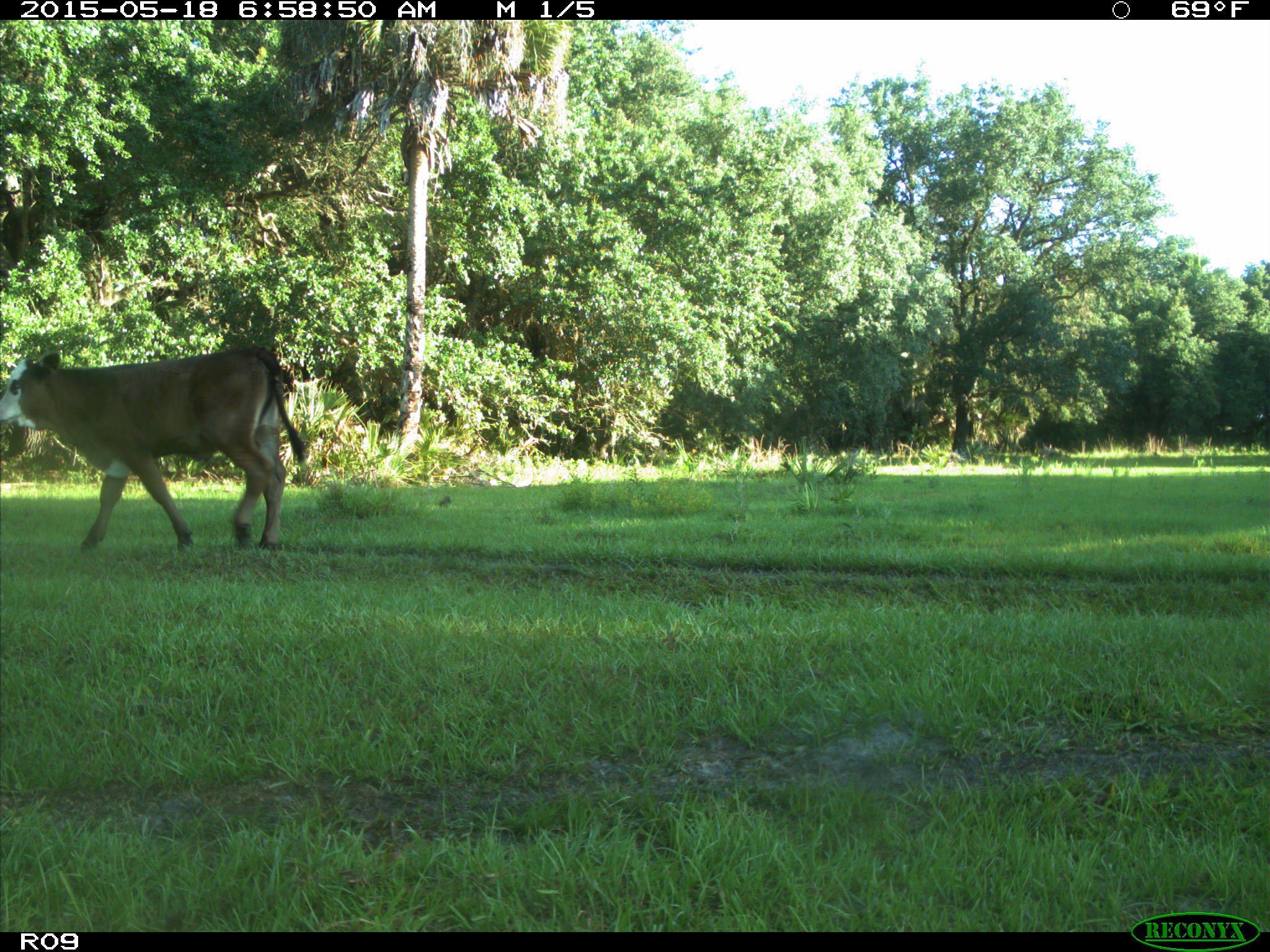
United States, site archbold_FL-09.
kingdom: Animalia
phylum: Chordata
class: Mammalia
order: Artiodactyla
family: Bovidae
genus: Bos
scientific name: Bos taurus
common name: domestic cow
Bos taurus (domestic cow).